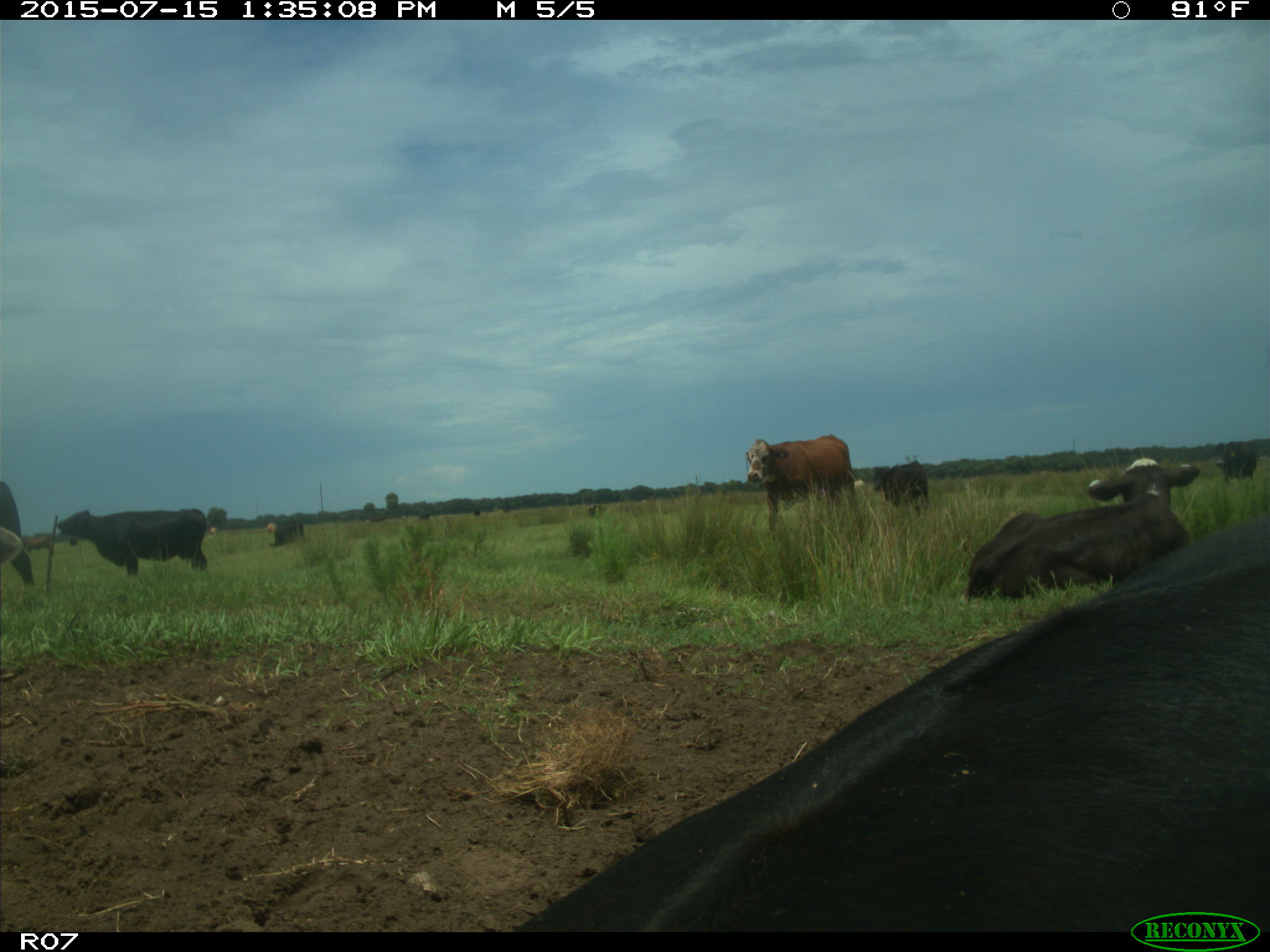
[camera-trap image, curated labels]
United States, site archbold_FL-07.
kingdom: Animalia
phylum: Chordata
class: Mammalia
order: Artiodactyla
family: Bovidae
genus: Bos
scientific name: Bos taurus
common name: domestic cow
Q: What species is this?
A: Bos taurus (domestic cow).